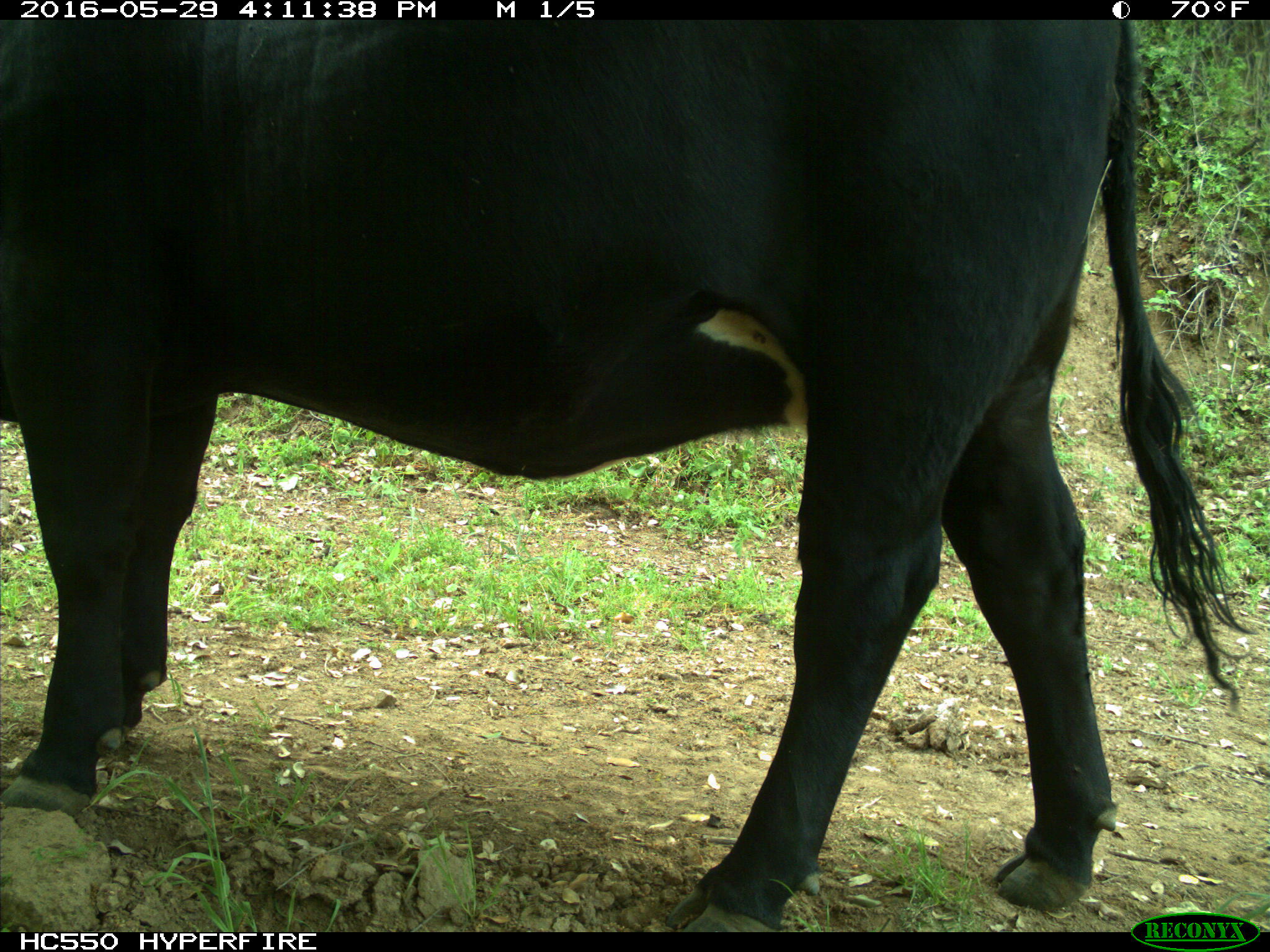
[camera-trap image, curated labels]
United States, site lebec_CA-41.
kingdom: Animalia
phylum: Chordata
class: Mammalia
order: Artiodactyla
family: Bovidae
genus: Bos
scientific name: Bos taurus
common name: domestic cow